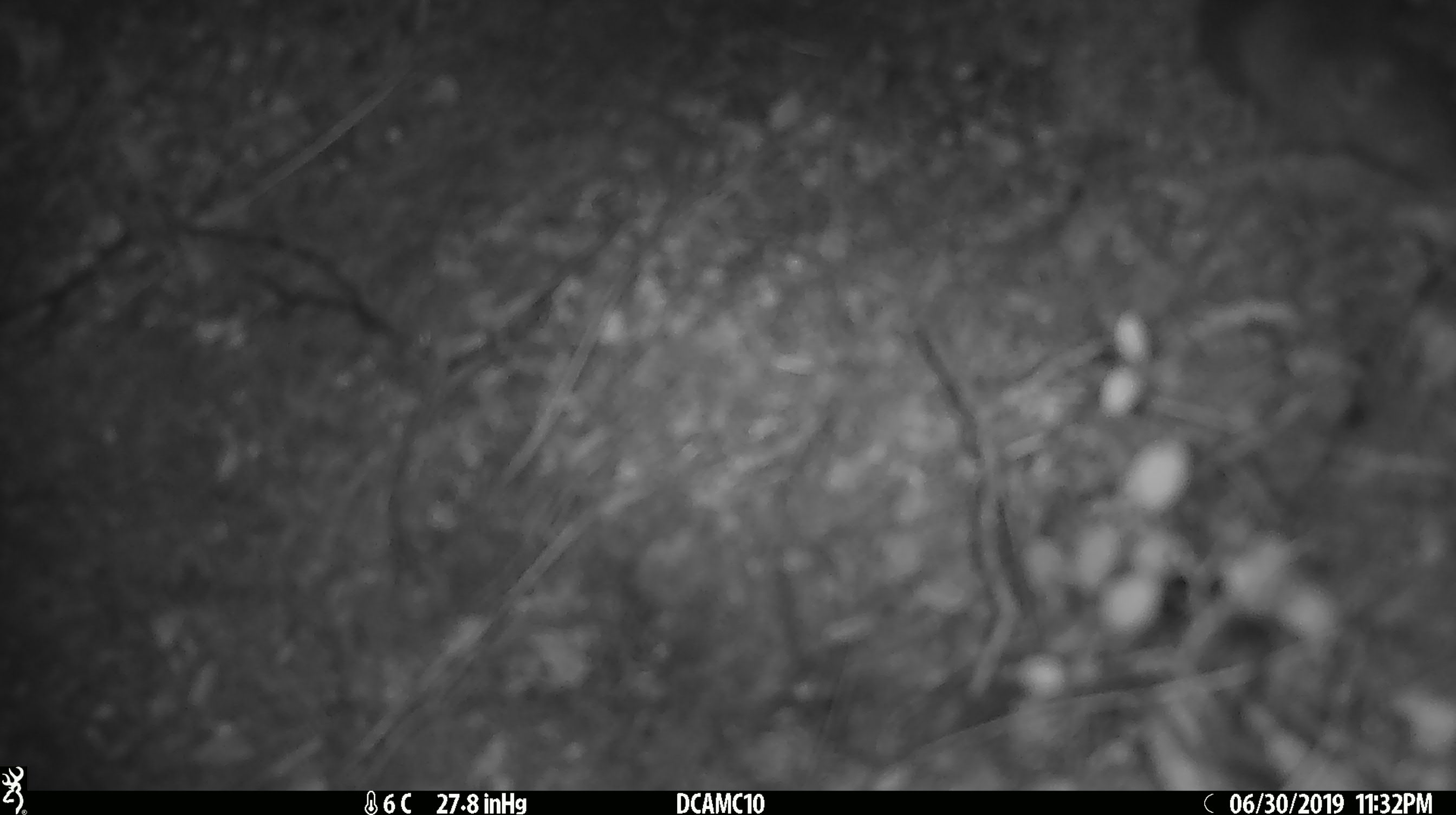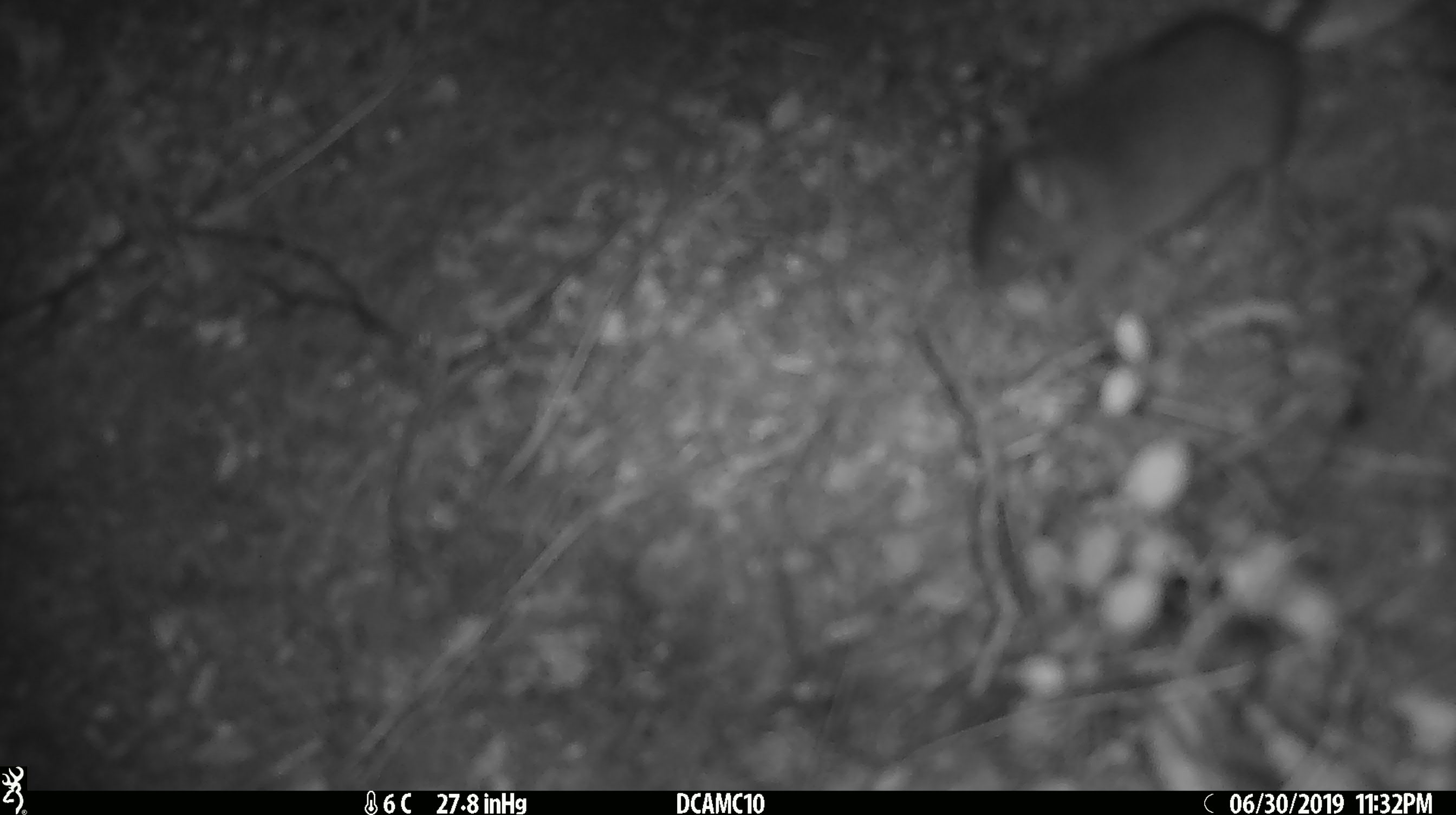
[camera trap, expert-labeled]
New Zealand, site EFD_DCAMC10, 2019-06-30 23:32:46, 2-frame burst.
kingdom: Animalia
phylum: Chordata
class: Mammalia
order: Rodentia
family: Muridae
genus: Mus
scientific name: Mus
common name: mouse